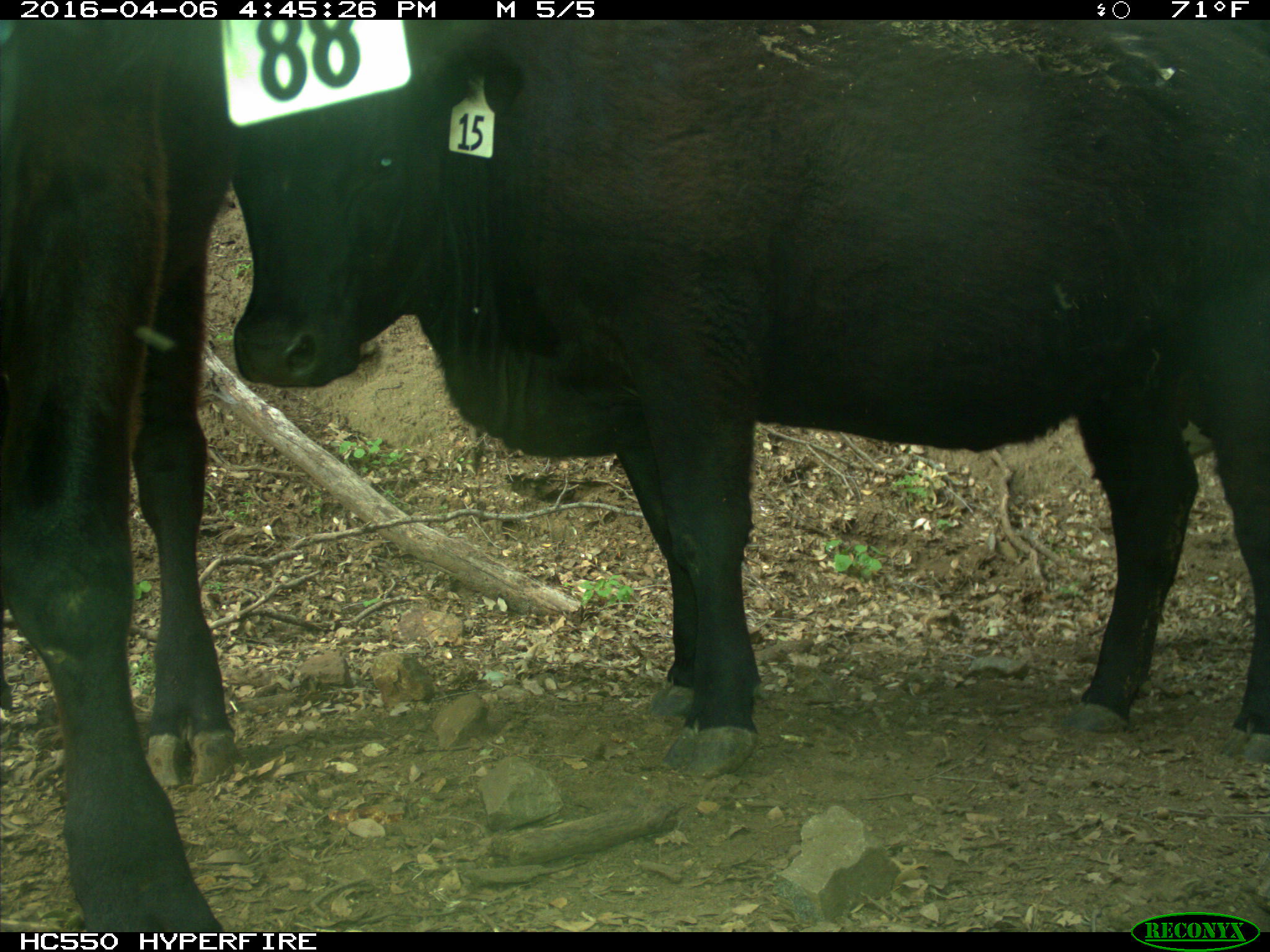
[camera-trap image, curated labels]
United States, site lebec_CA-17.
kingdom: Animalia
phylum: Chordata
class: Mammalia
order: Artiodactyla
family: Bovidae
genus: Bos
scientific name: Bos taurus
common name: domestic cow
Bos taurus (domestic cow).